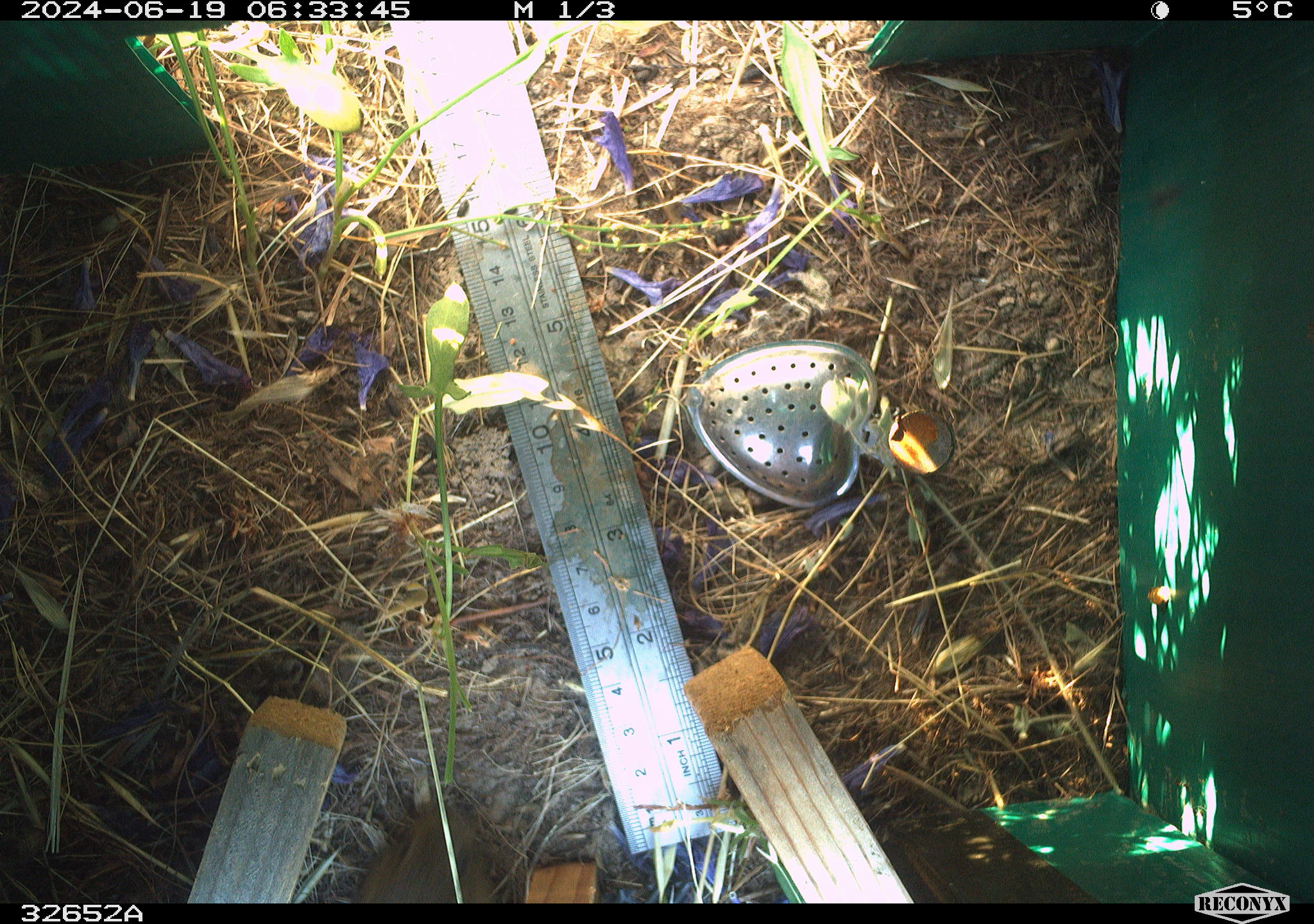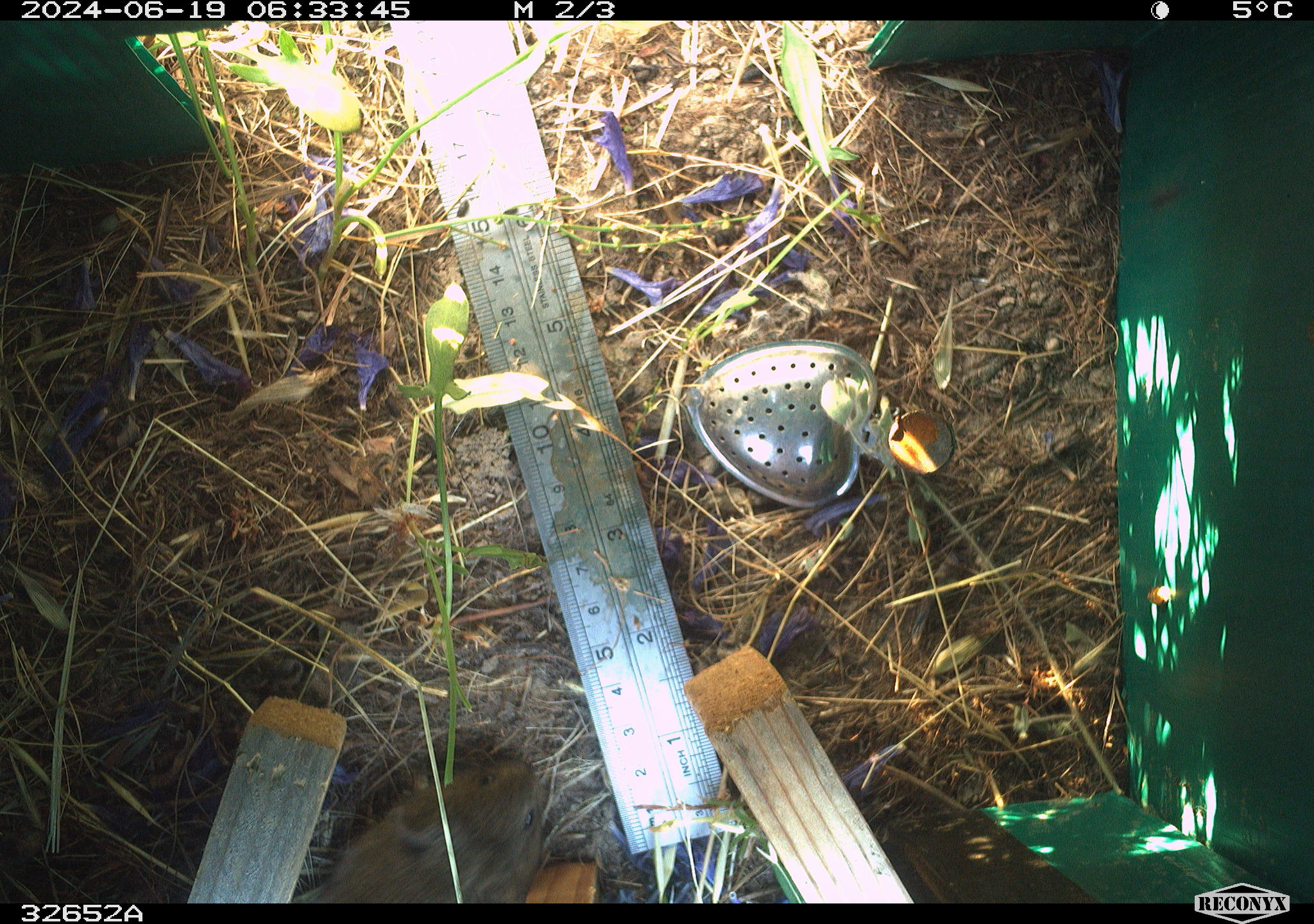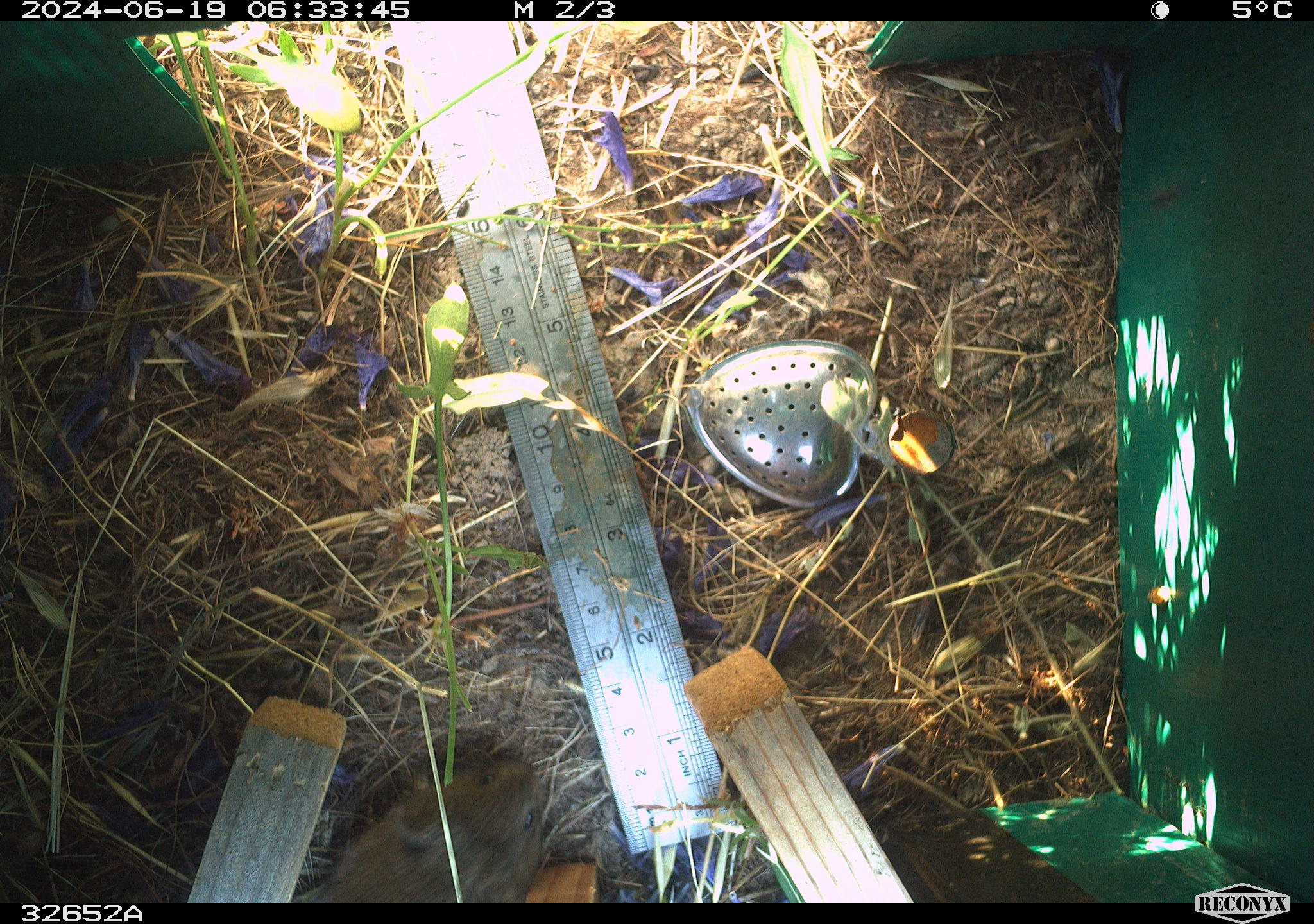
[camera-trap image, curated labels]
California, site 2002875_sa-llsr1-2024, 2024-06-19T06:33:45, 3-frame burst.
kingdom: Animalia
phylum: Chordata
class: Mammalia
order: Rodentia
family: Cricetidae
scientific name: Arvicolinae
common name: voles, lemmings, and muskrats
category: arvicolinae subfamily